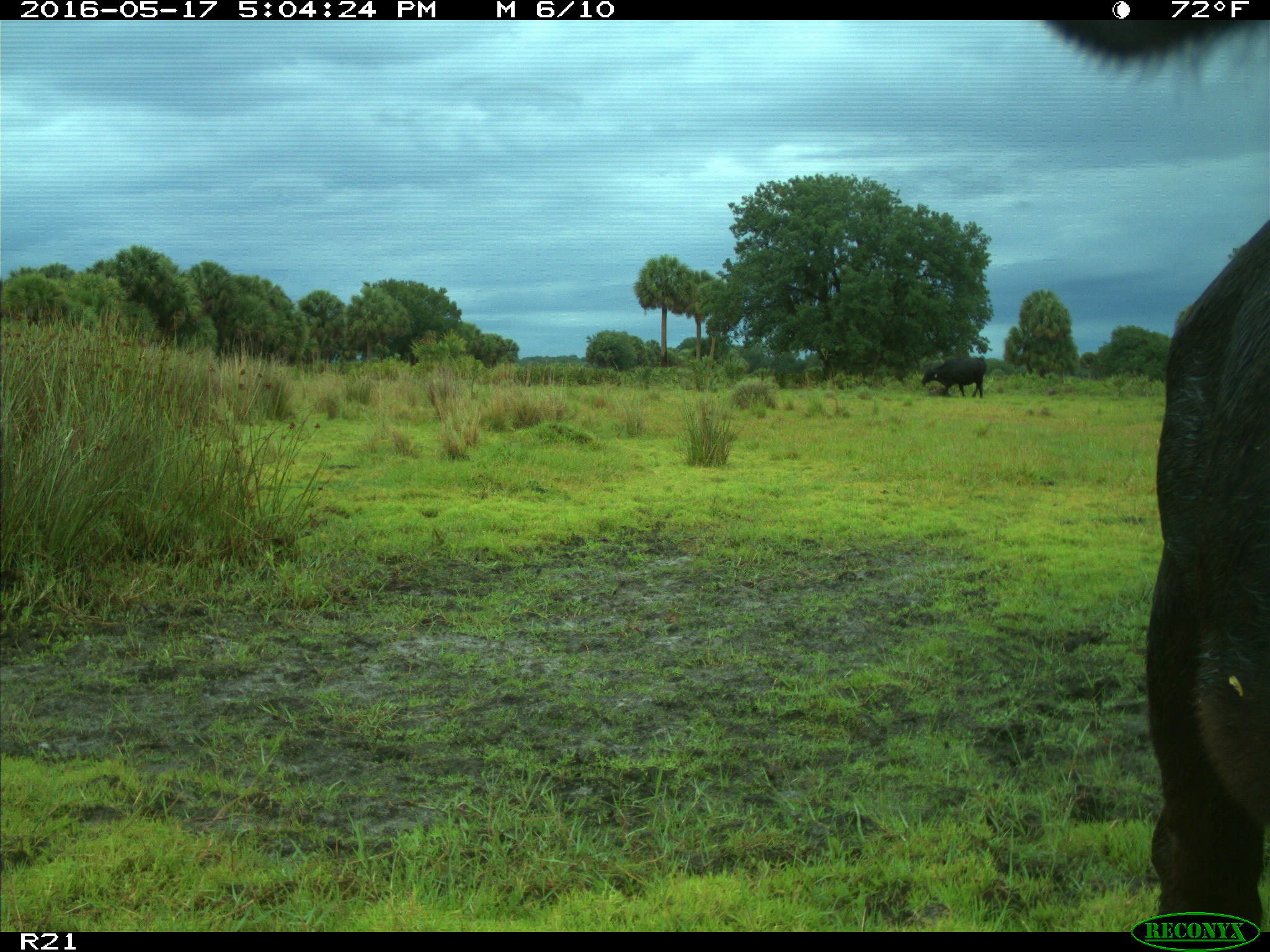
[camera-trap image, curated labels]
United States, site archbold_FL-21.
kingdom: Animalia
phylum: Chordata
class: Mammalia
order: Artiodactyla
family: Bovidae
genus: Bos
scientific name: Bos taurus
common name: domestic cow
Bos taurus (domestic cow).